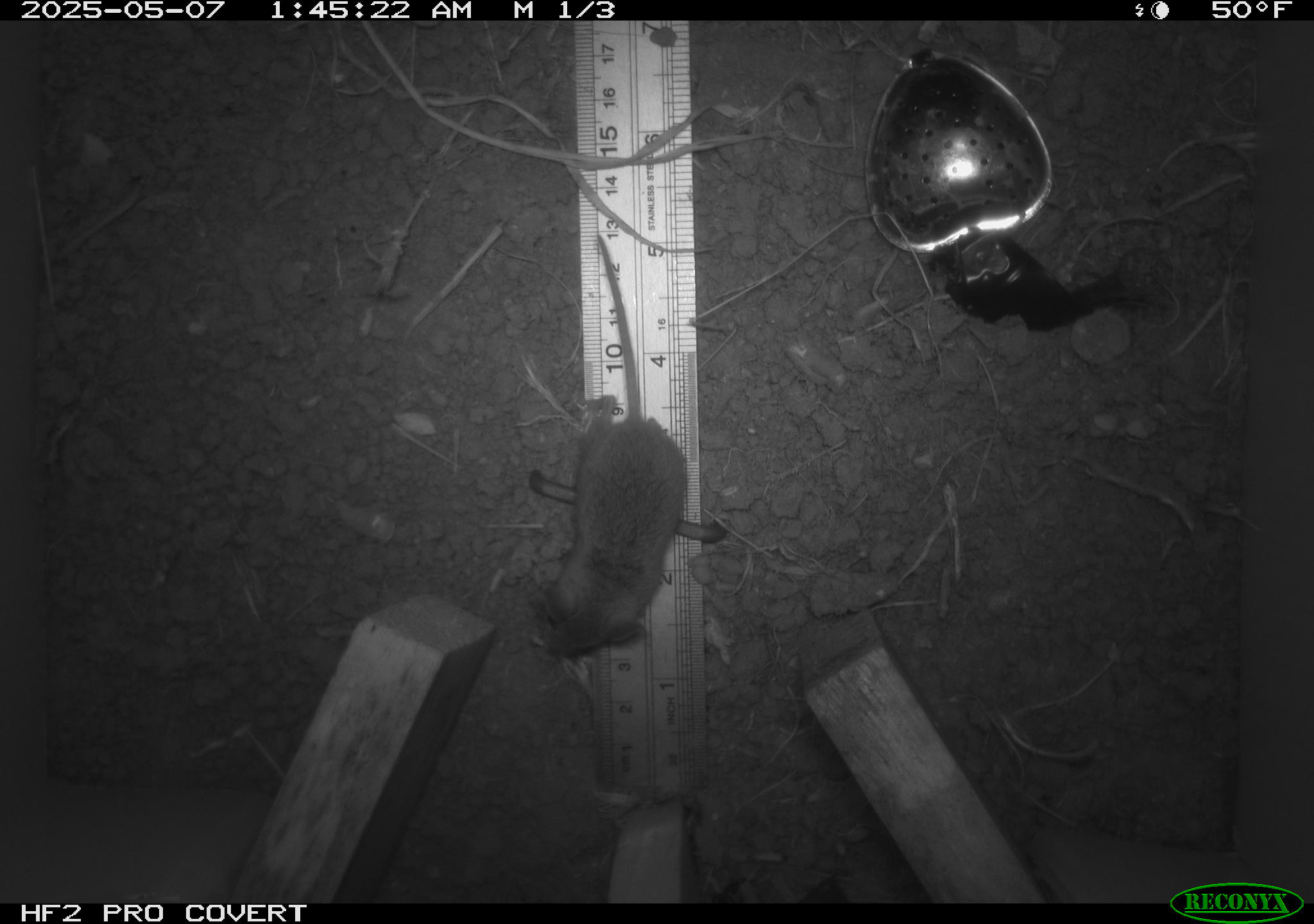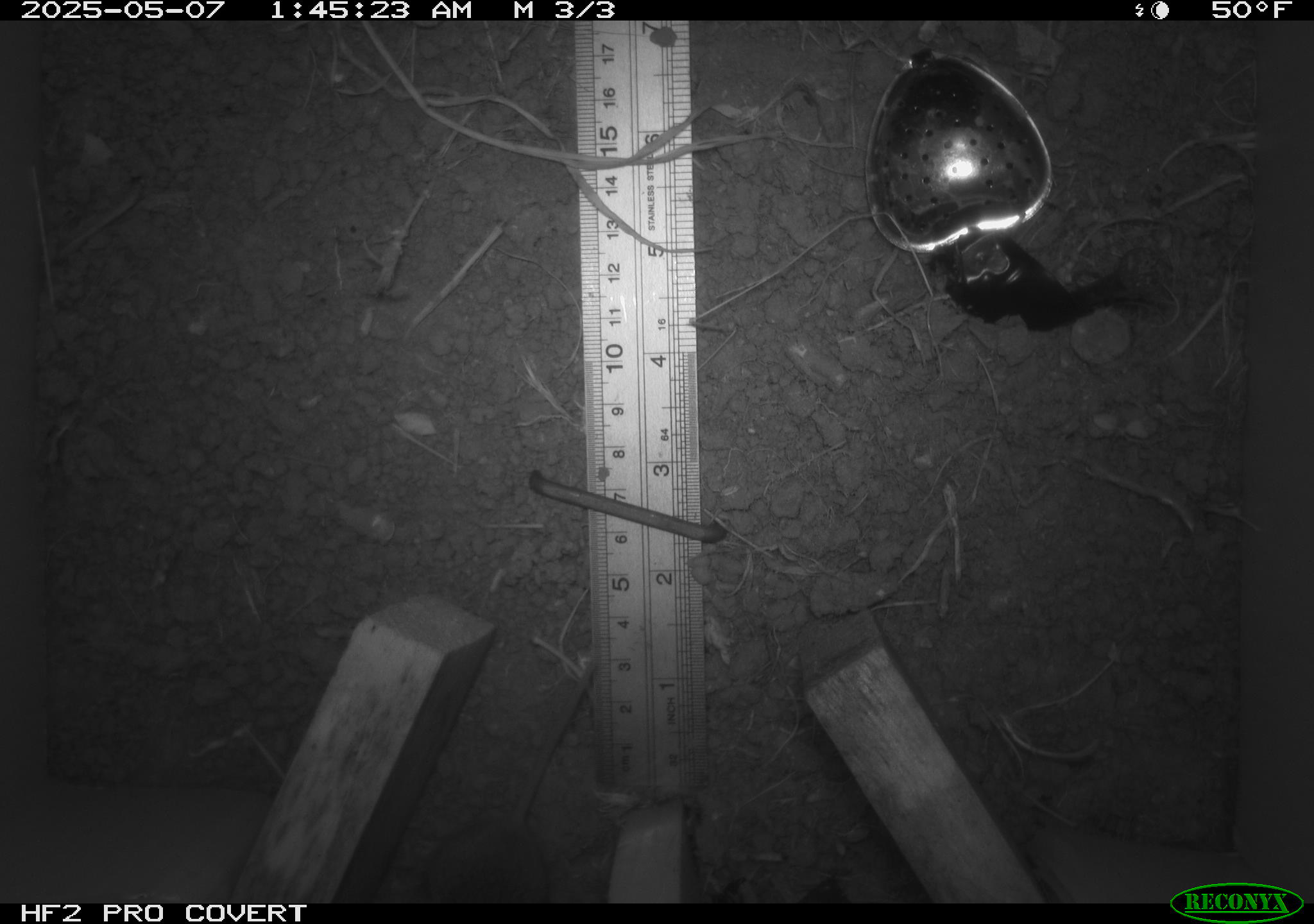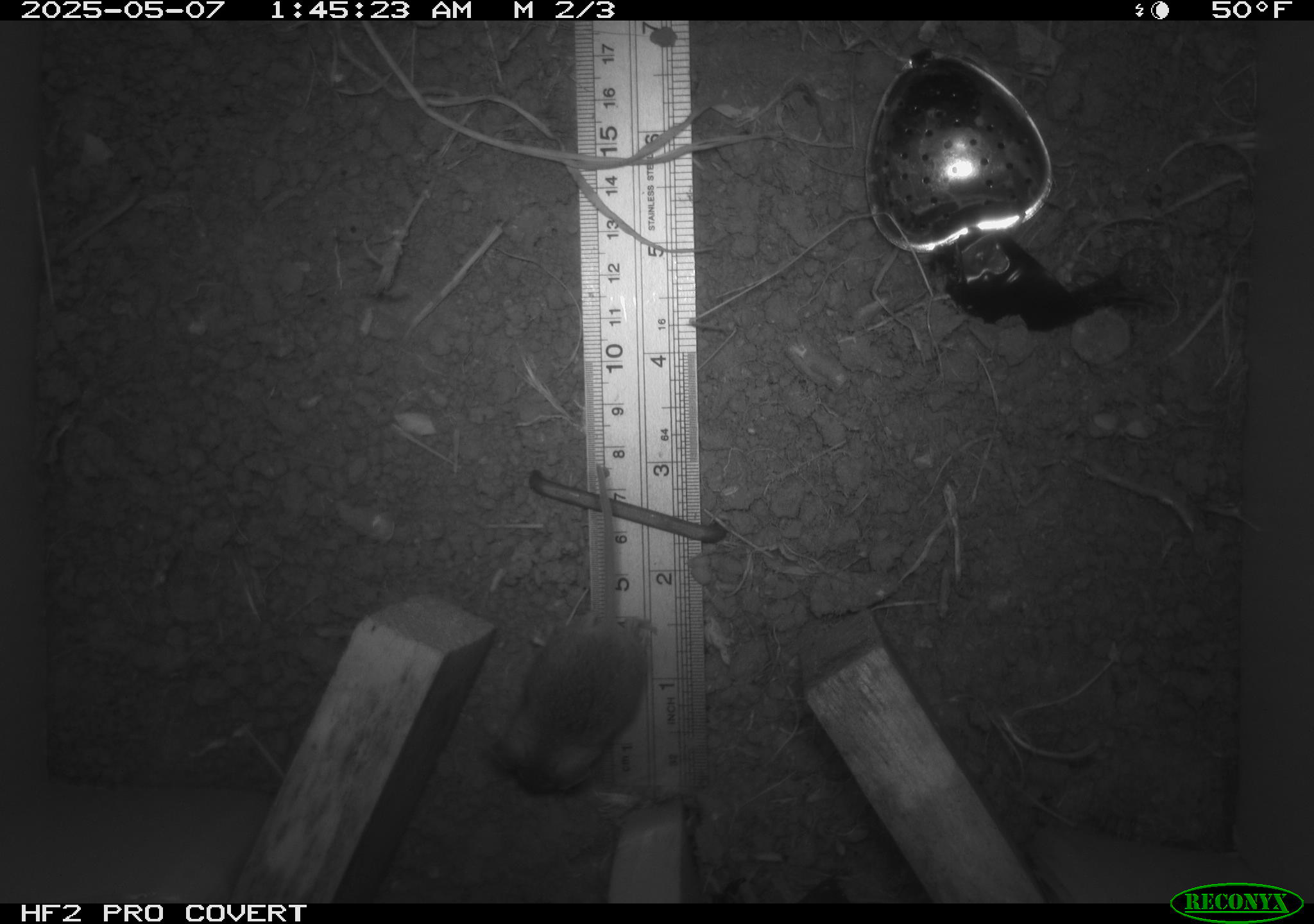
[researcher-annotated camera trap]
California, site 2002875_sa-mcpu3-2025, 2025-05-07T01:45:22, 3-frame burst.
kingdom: Animalia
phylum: Chordata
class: Mammalia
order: Rodentia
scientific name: Rodentia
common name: mouse species